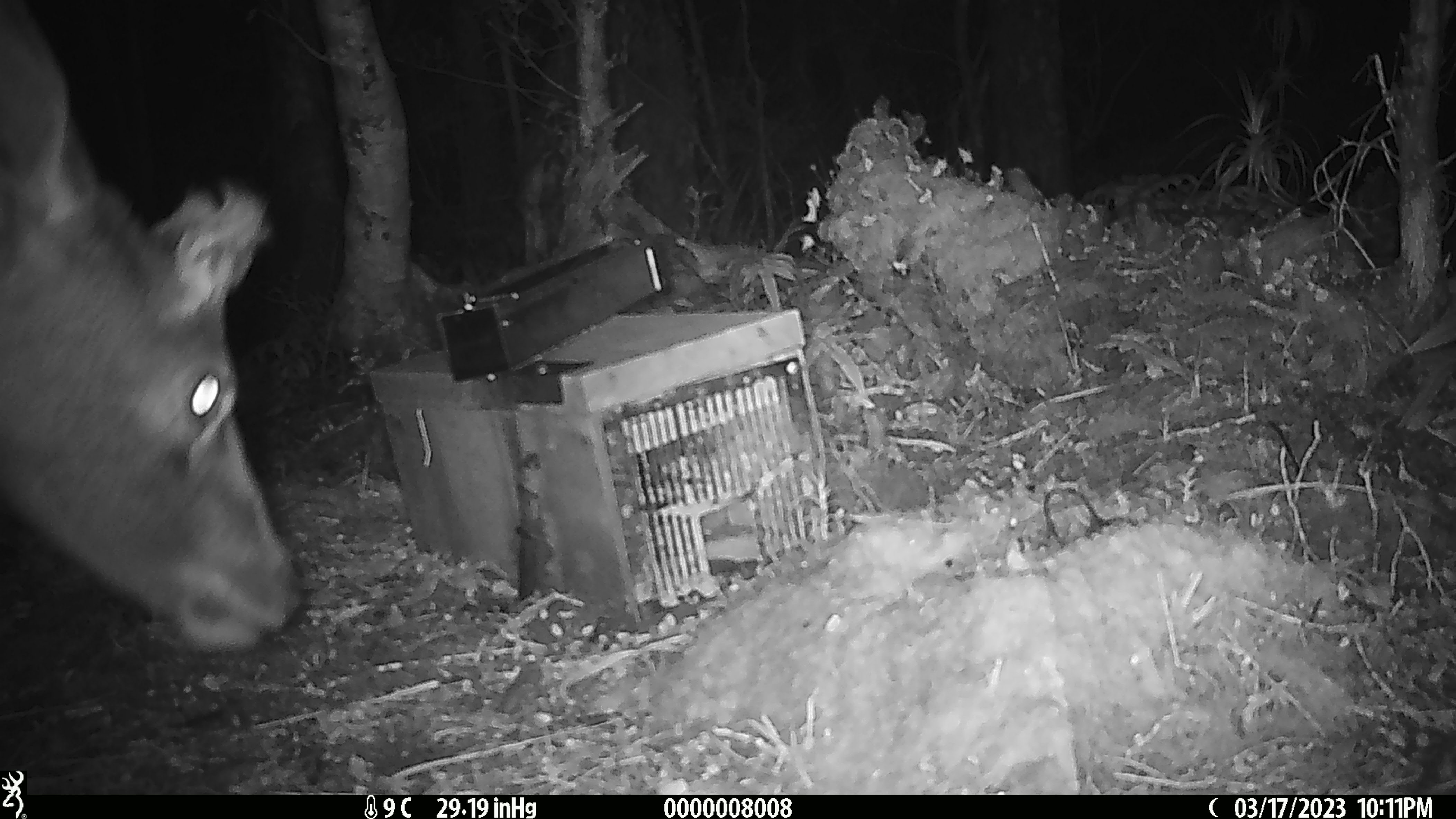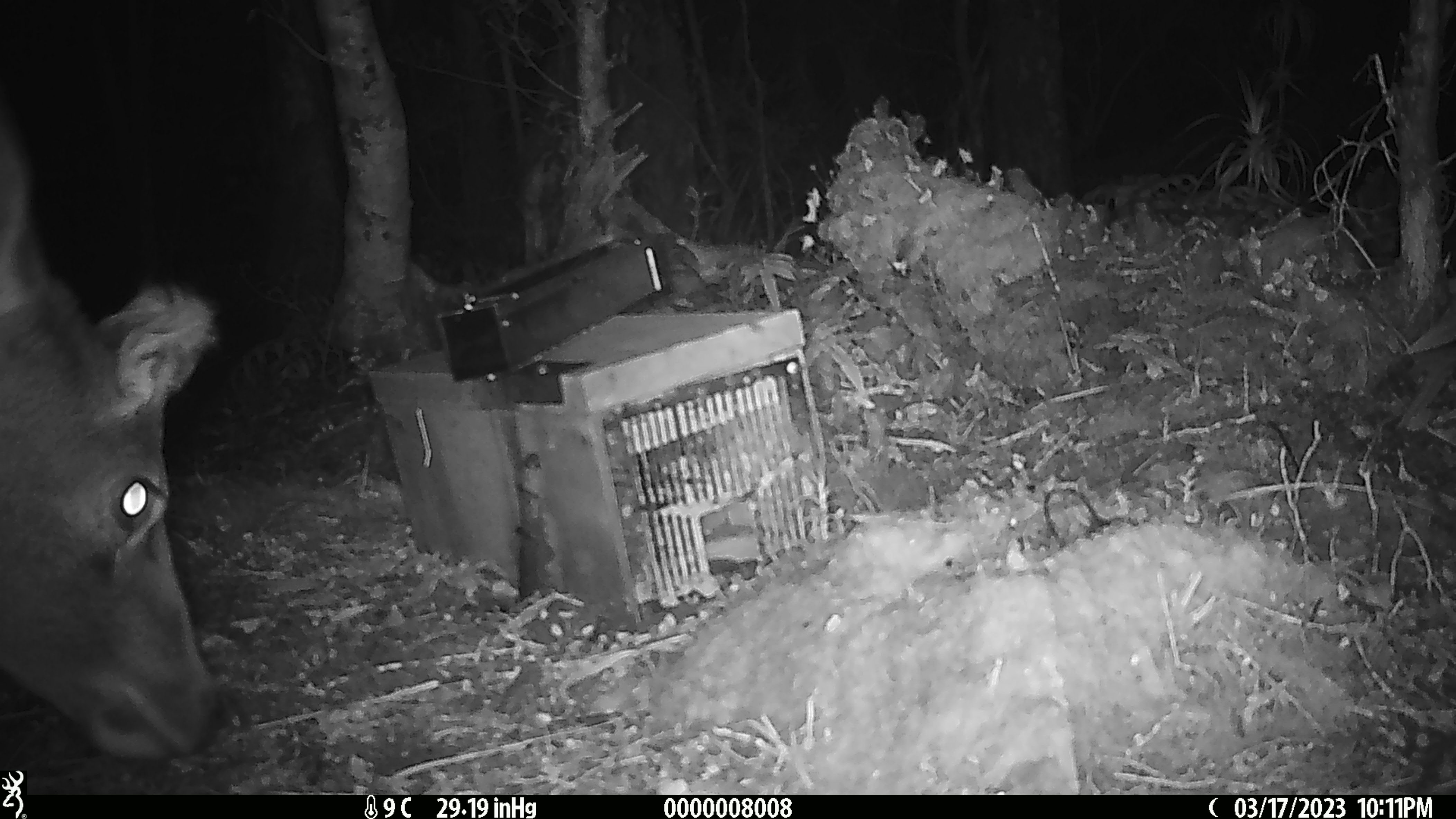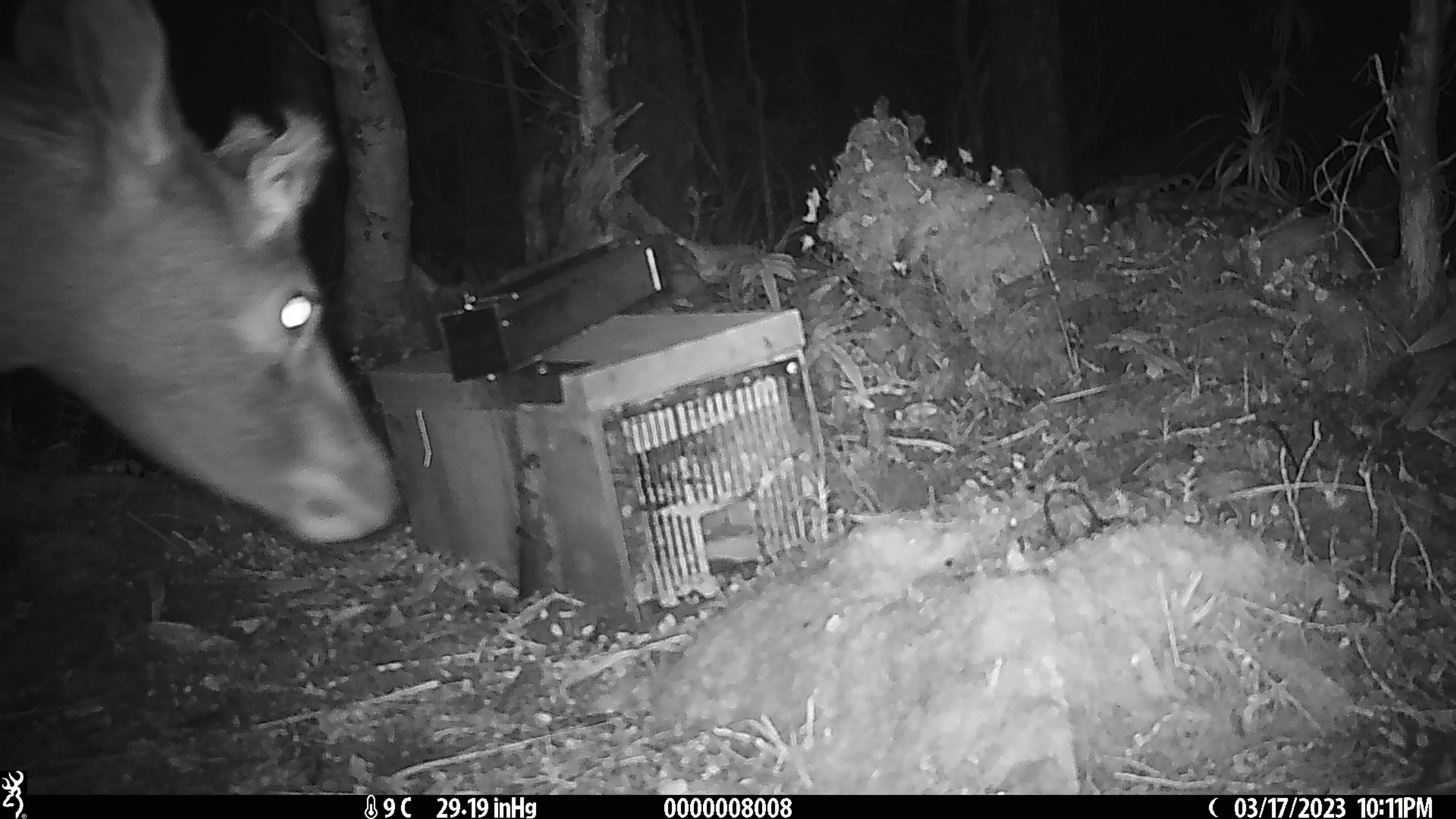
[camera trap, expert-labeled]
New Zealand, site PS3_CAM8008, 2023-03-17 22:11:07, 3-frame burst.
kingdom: Animalia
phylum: Chordata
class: Mammalia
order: Artiodactyla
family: Cervidae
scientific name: Cervidae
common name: deer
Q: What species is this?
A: Deer (Cervidae).